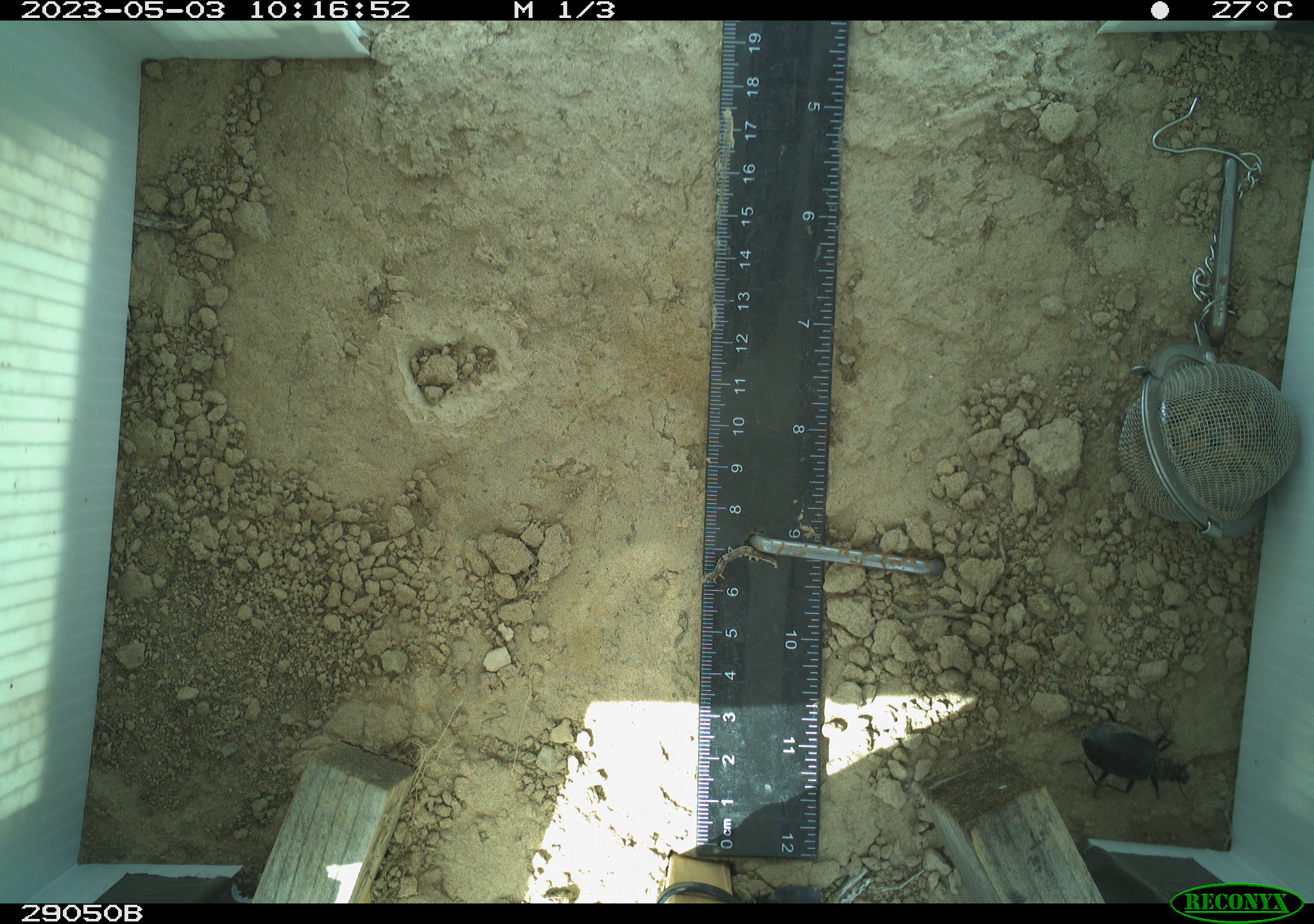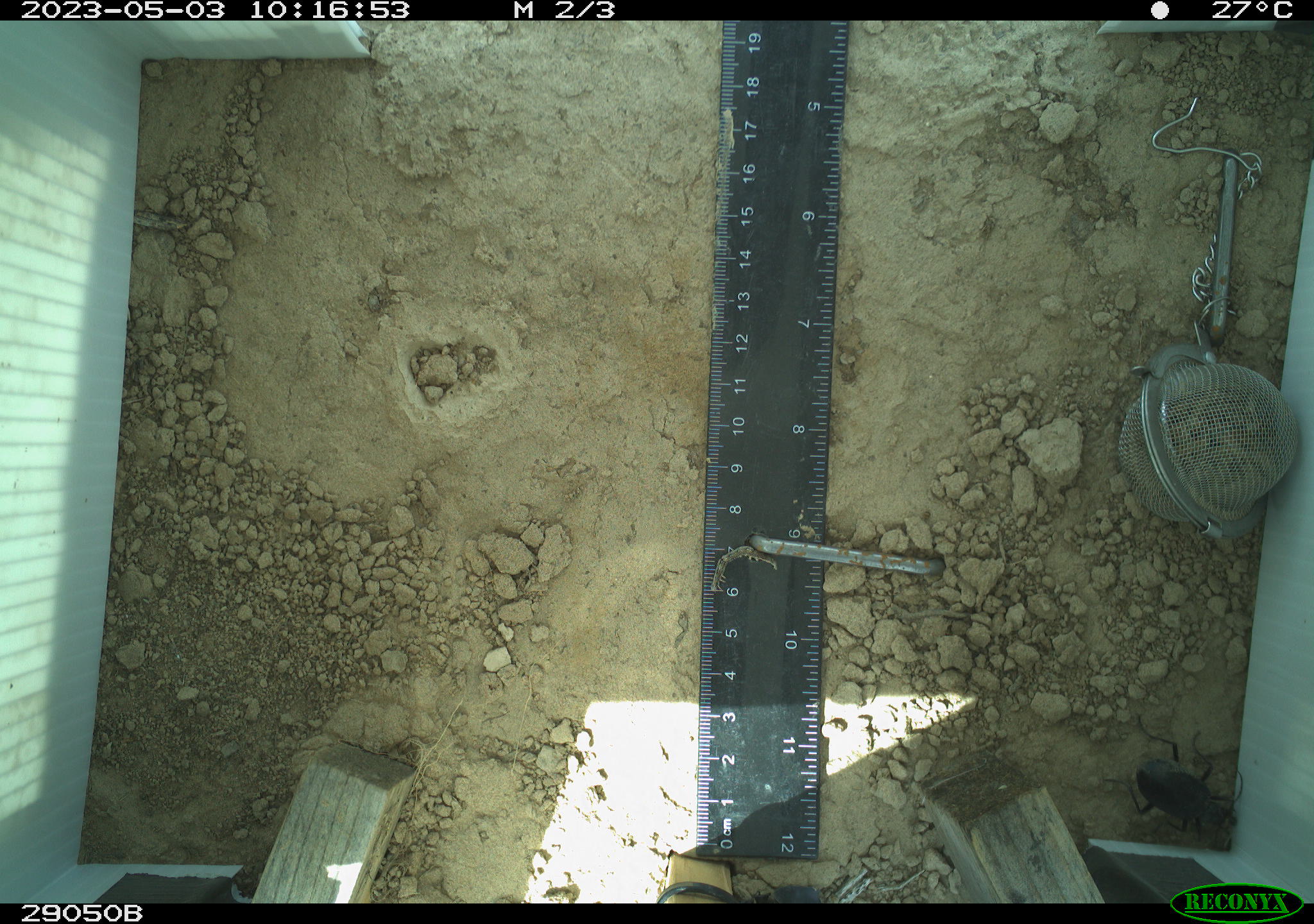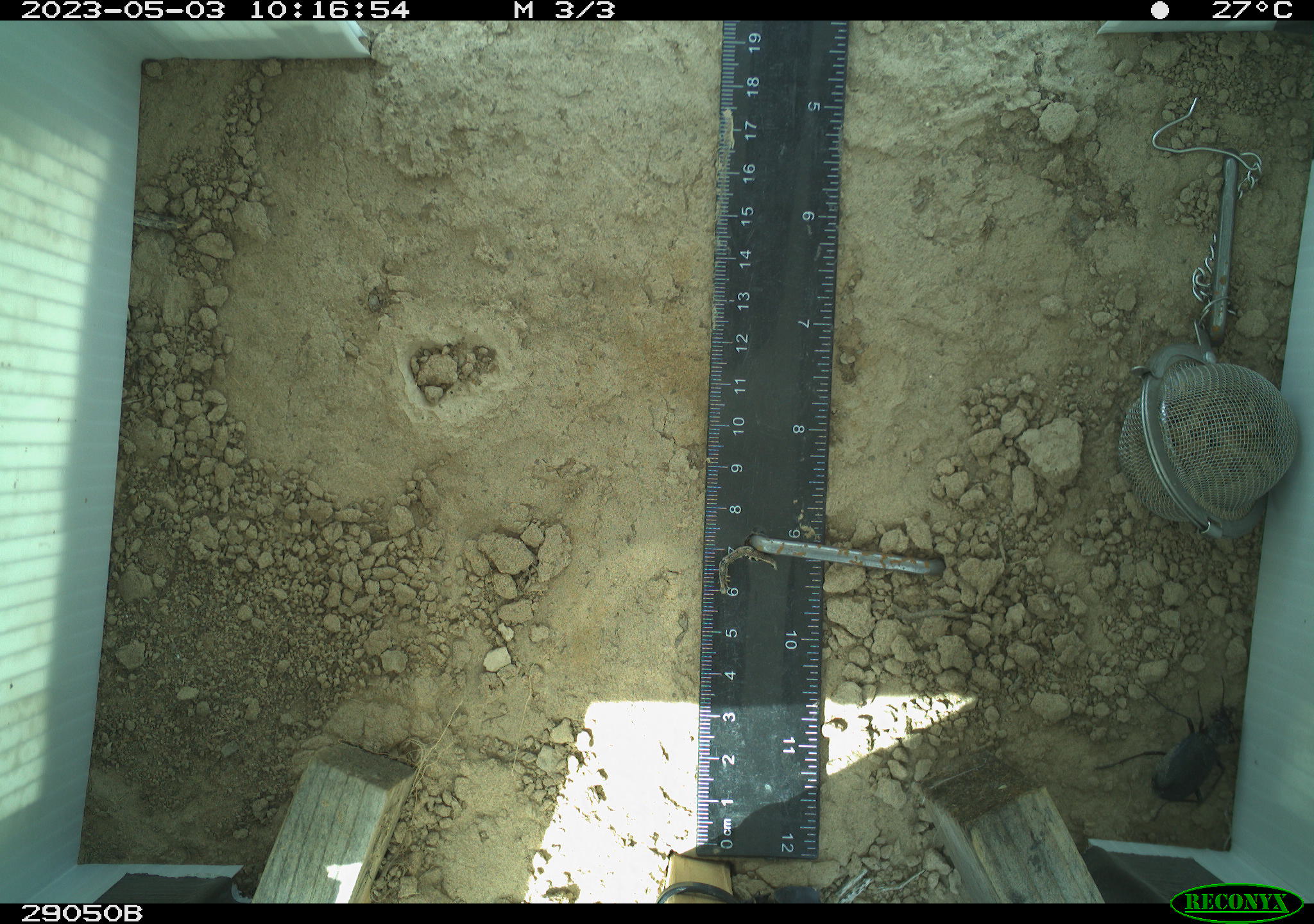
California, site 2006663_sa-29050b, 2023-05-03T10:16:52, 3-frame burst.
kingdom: Animalia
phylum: Arthropoda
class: Insecta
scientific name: Insecta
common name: insect